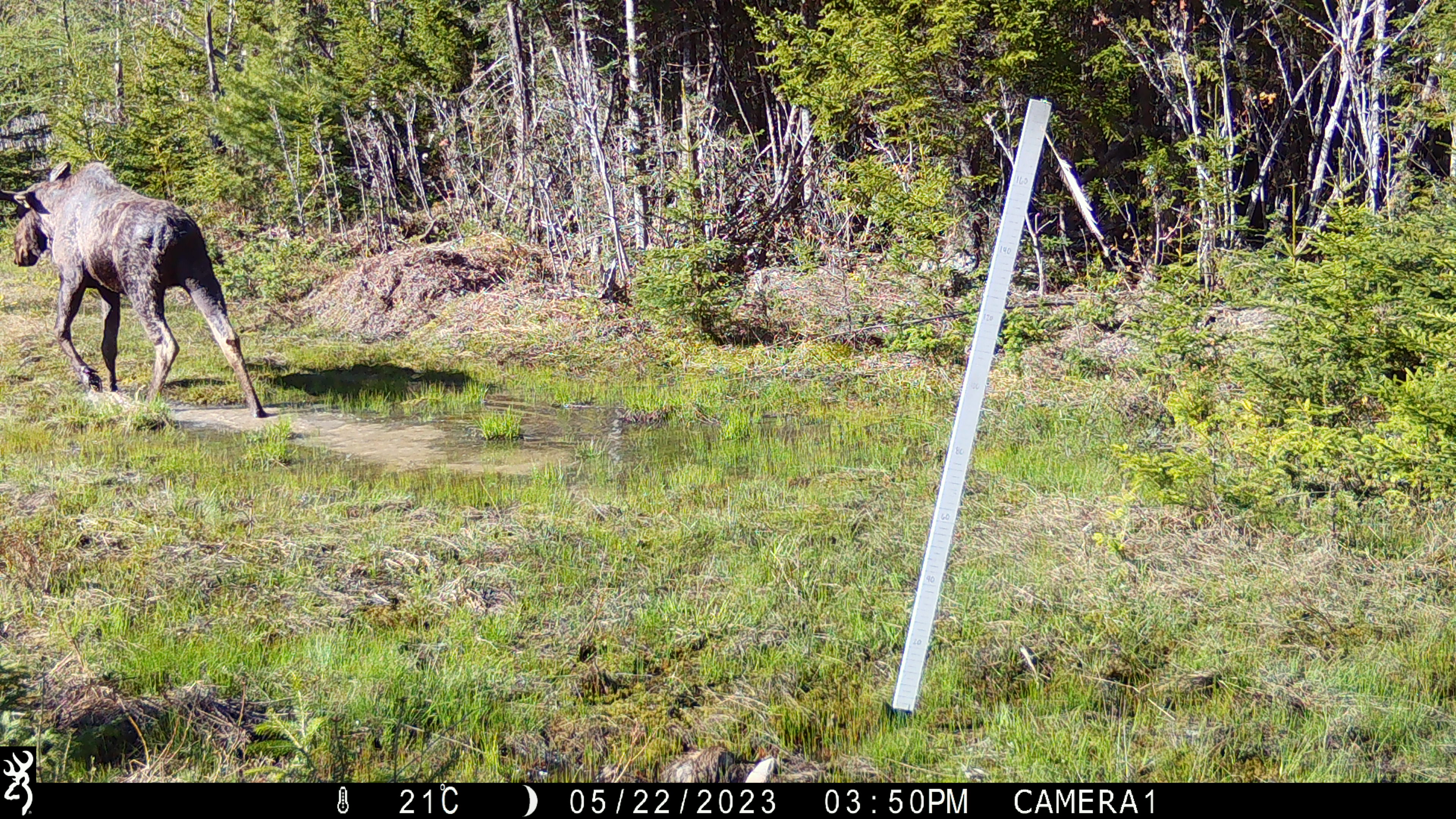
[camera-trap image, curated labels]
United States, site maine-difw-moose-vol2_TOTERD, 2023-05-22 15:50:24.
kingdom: Animalia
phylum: Chordata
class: Mammalia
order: Artiodactyla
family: Cervidae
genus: Alces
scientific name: Alces alces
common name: moose